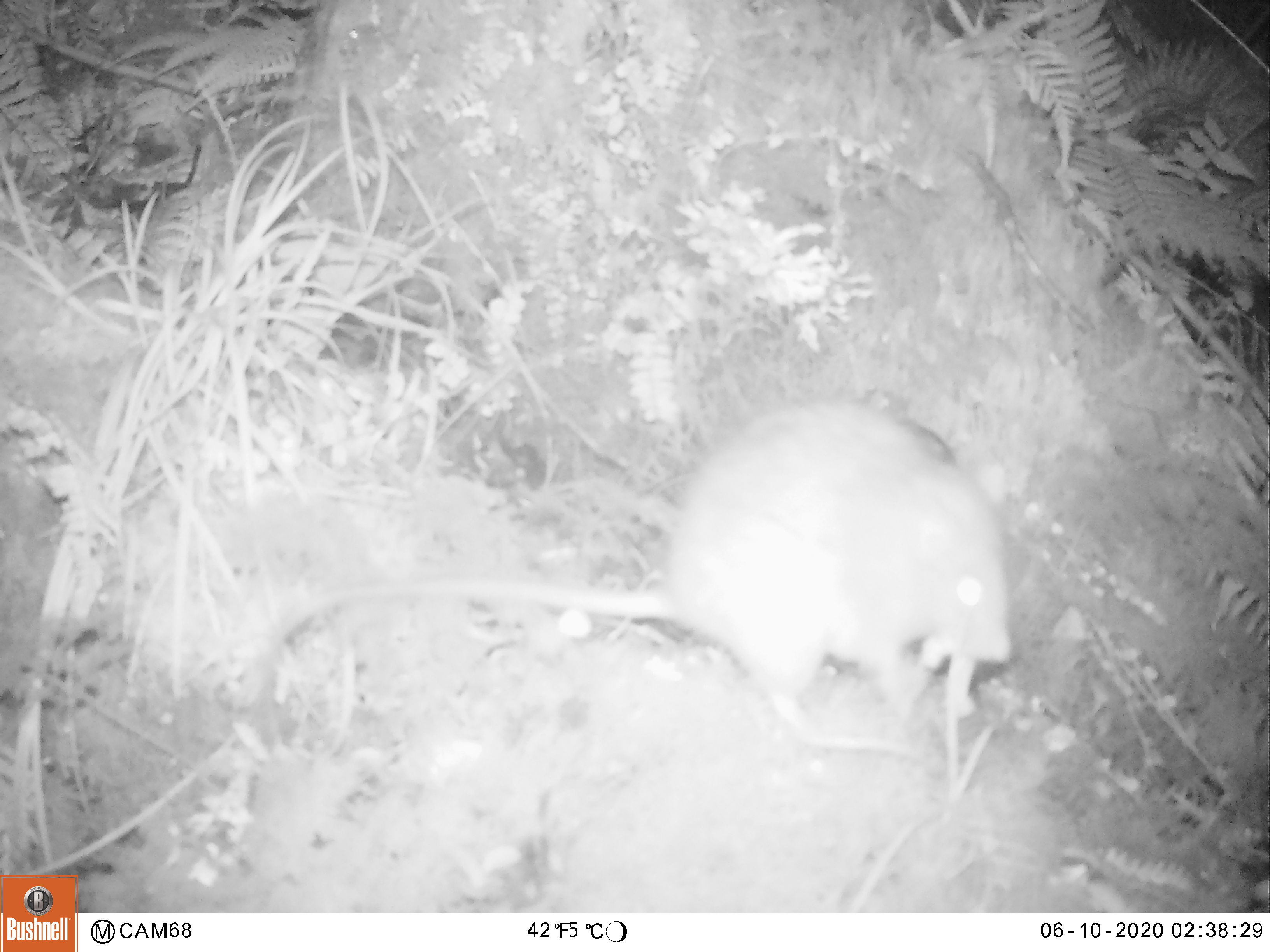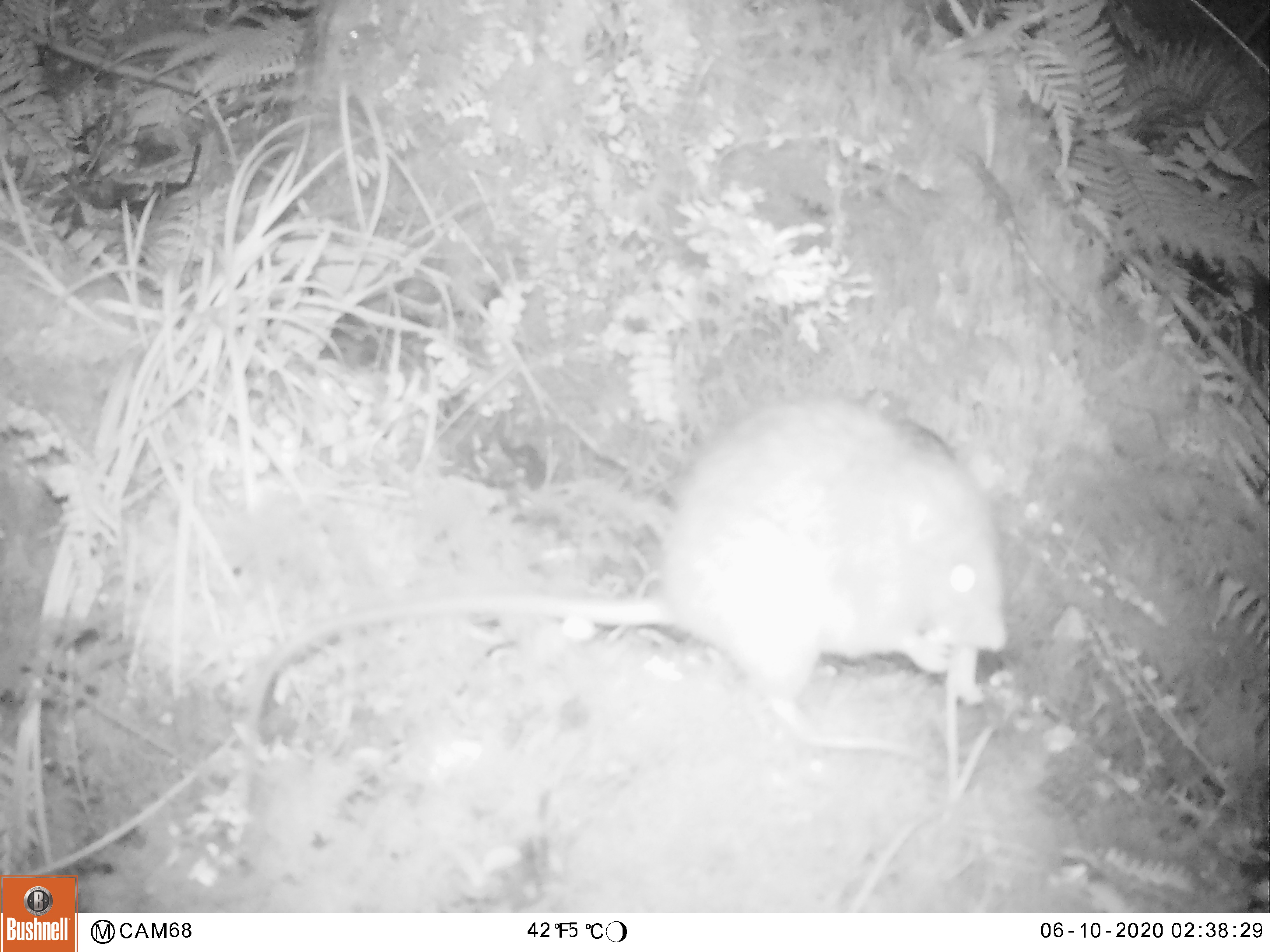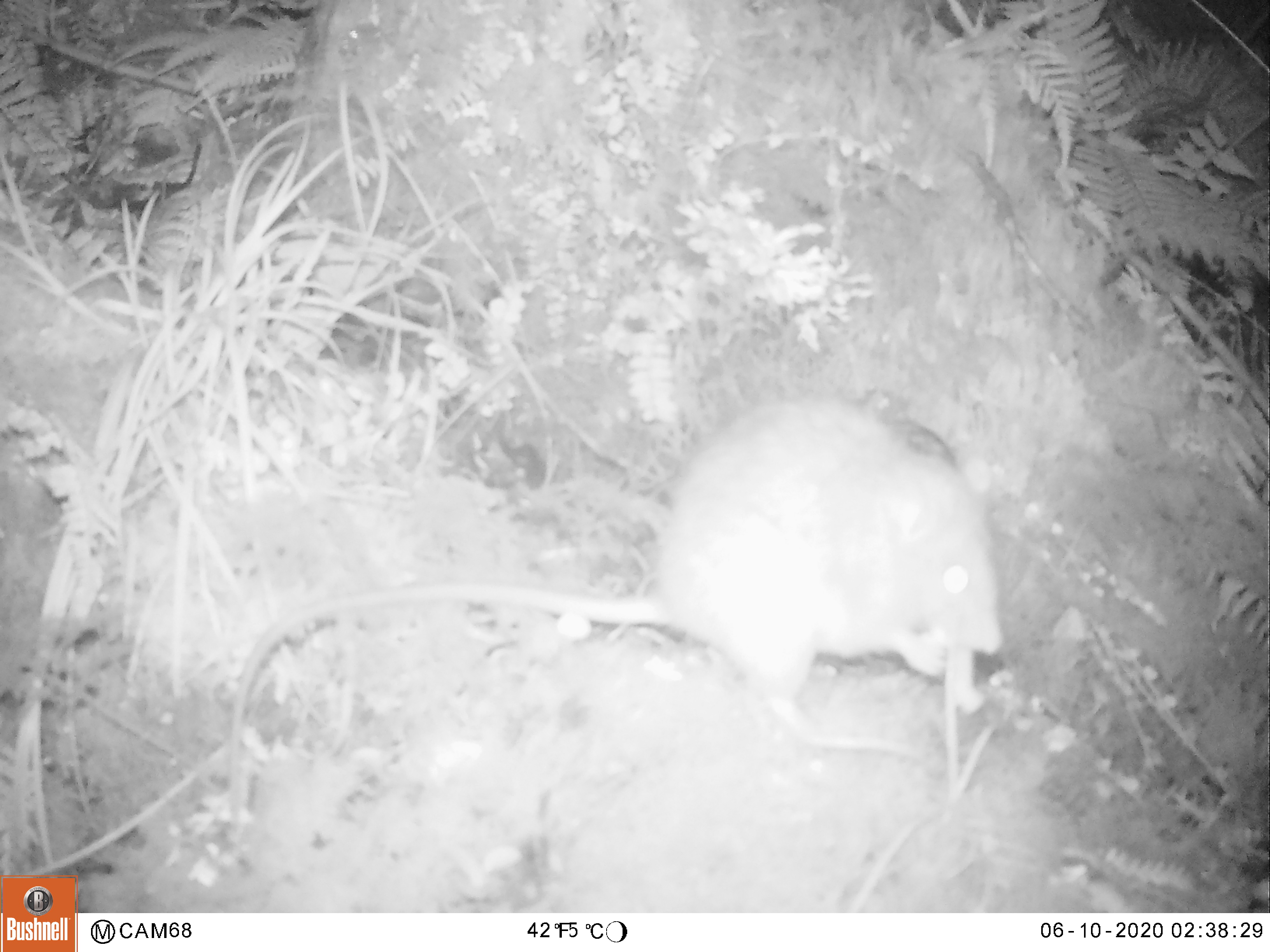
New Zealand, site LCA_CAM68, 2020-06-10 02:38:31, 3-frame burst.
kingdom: Animalia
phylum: Chordata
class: Mammalia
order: Rodentia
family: Muridae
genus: Rattus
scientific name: Rattus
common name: rat